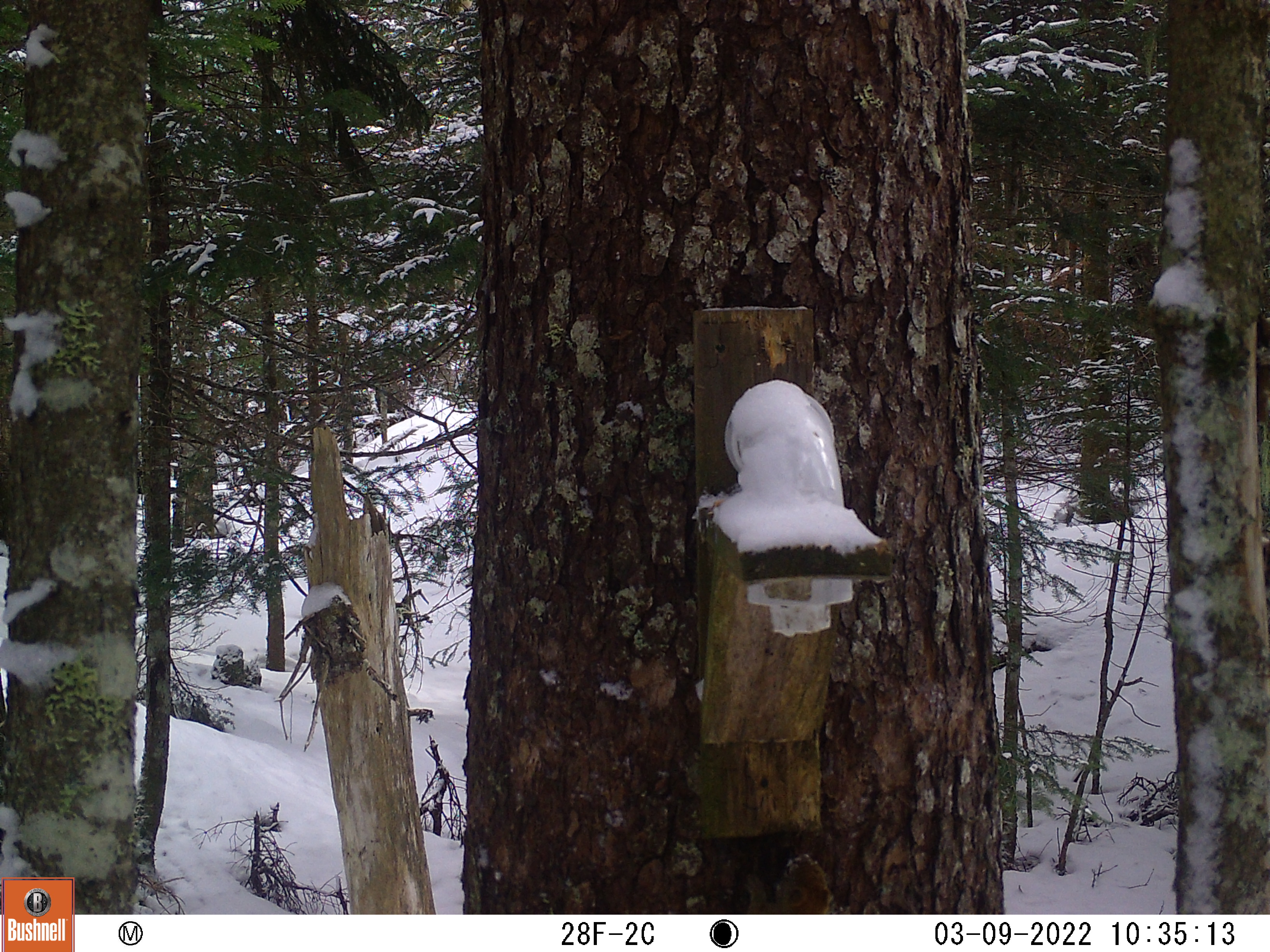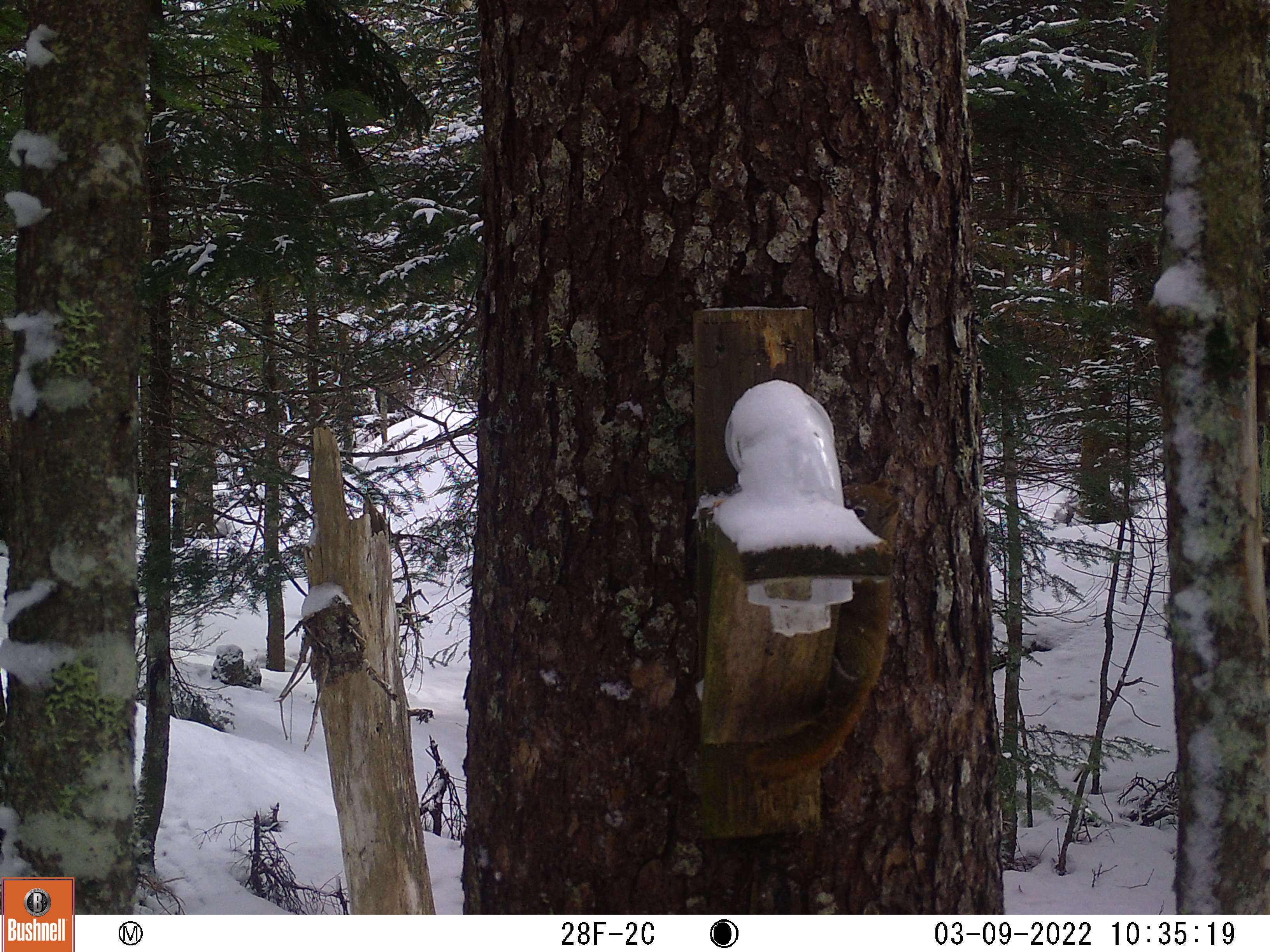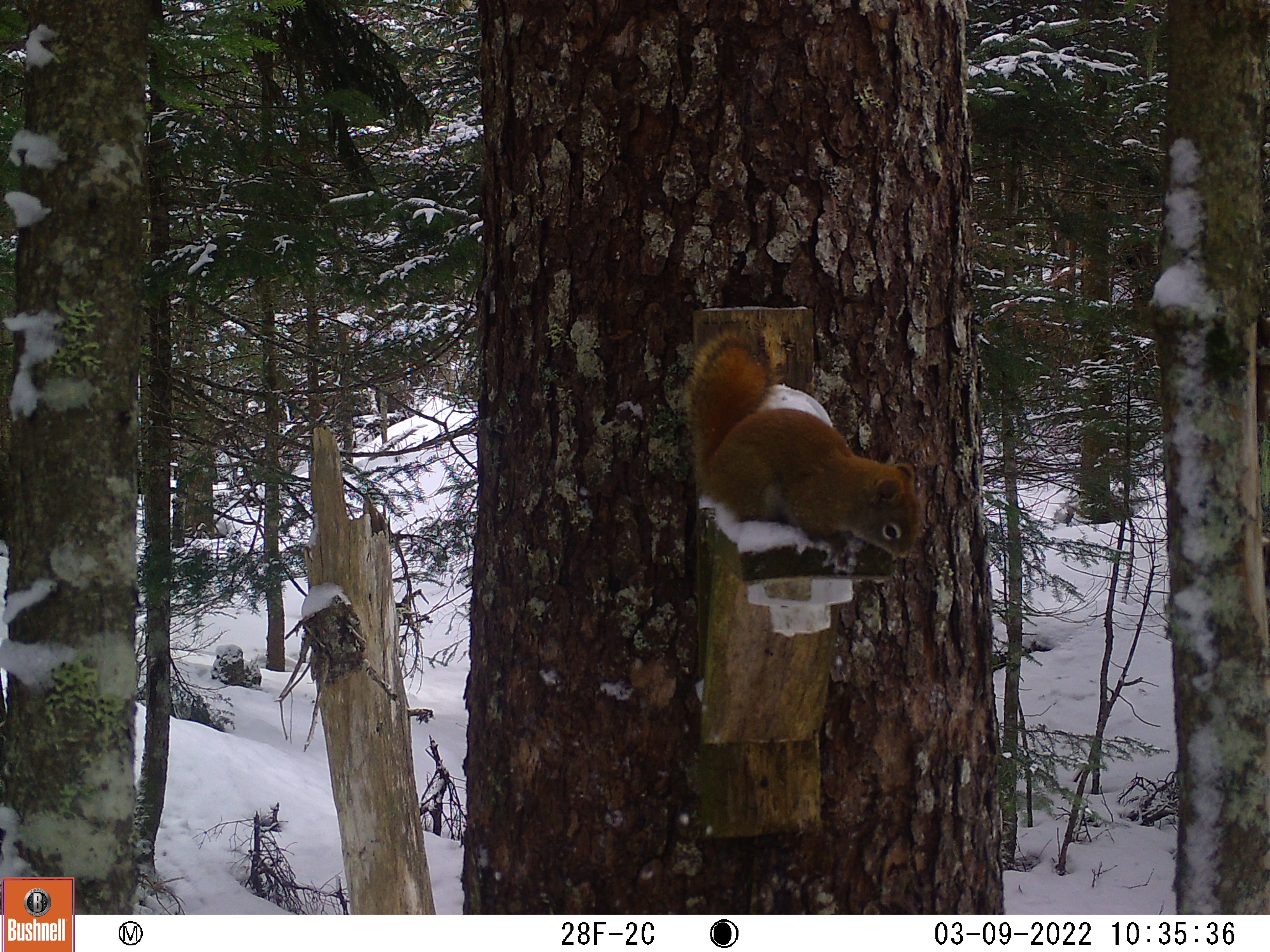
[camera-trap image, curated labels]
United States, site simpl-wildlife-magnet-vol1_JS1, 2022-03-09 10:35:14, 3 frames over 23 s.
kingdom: Animalia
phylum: Chordata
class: Mammalia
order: Rodentia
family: Sciuridae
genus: Tamiasciurus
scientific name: Tamiasciurus hudsonicus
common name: red squirrel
Red squirrel (Tamiasciurus hudsonicus).